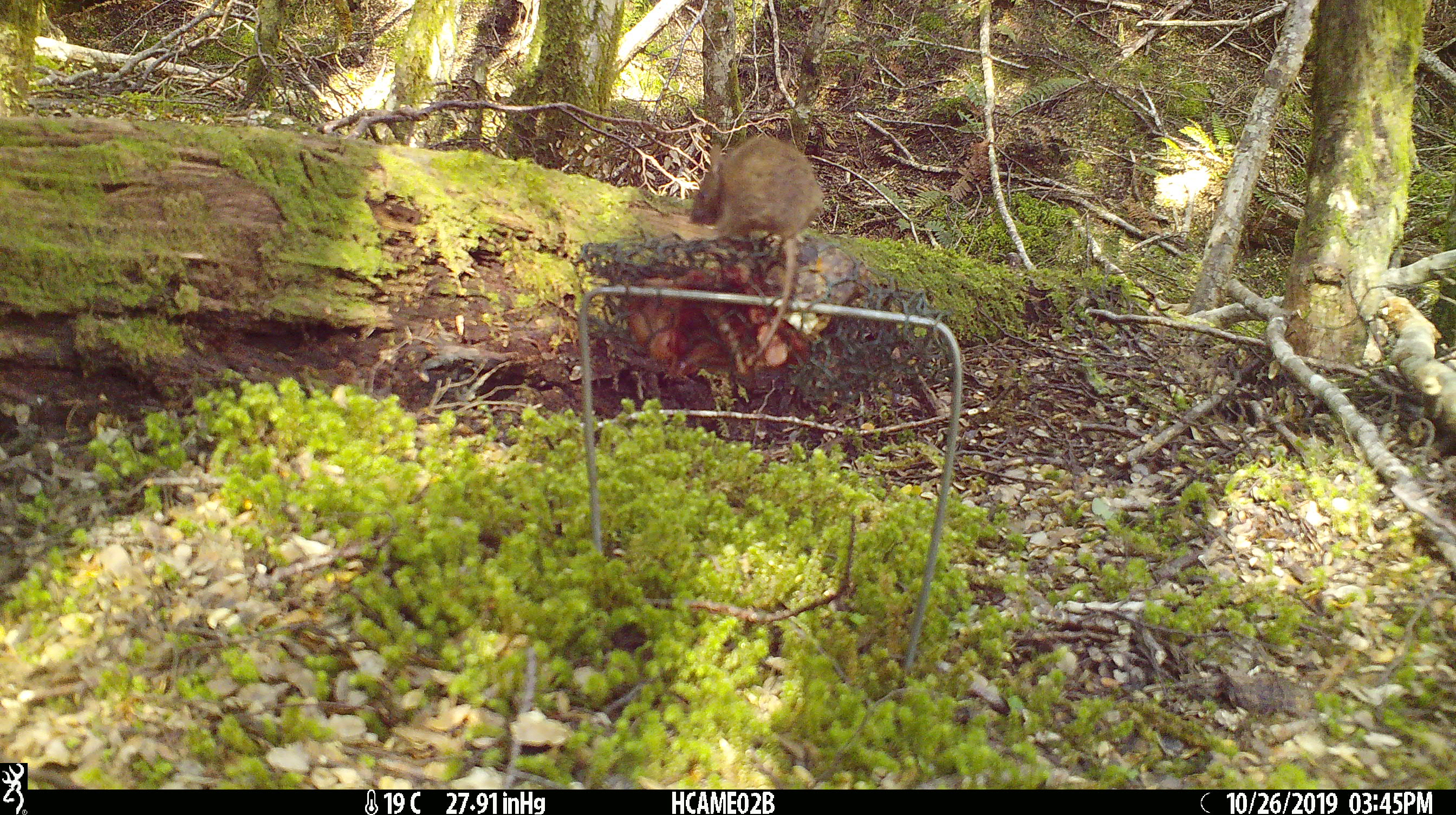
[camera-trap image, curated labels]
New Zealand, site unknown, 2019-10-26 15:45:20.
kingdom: Animalia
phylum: Chordata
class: Mammalia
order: Rodentia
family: Muridae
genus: Mus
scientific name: Mus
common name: mouse